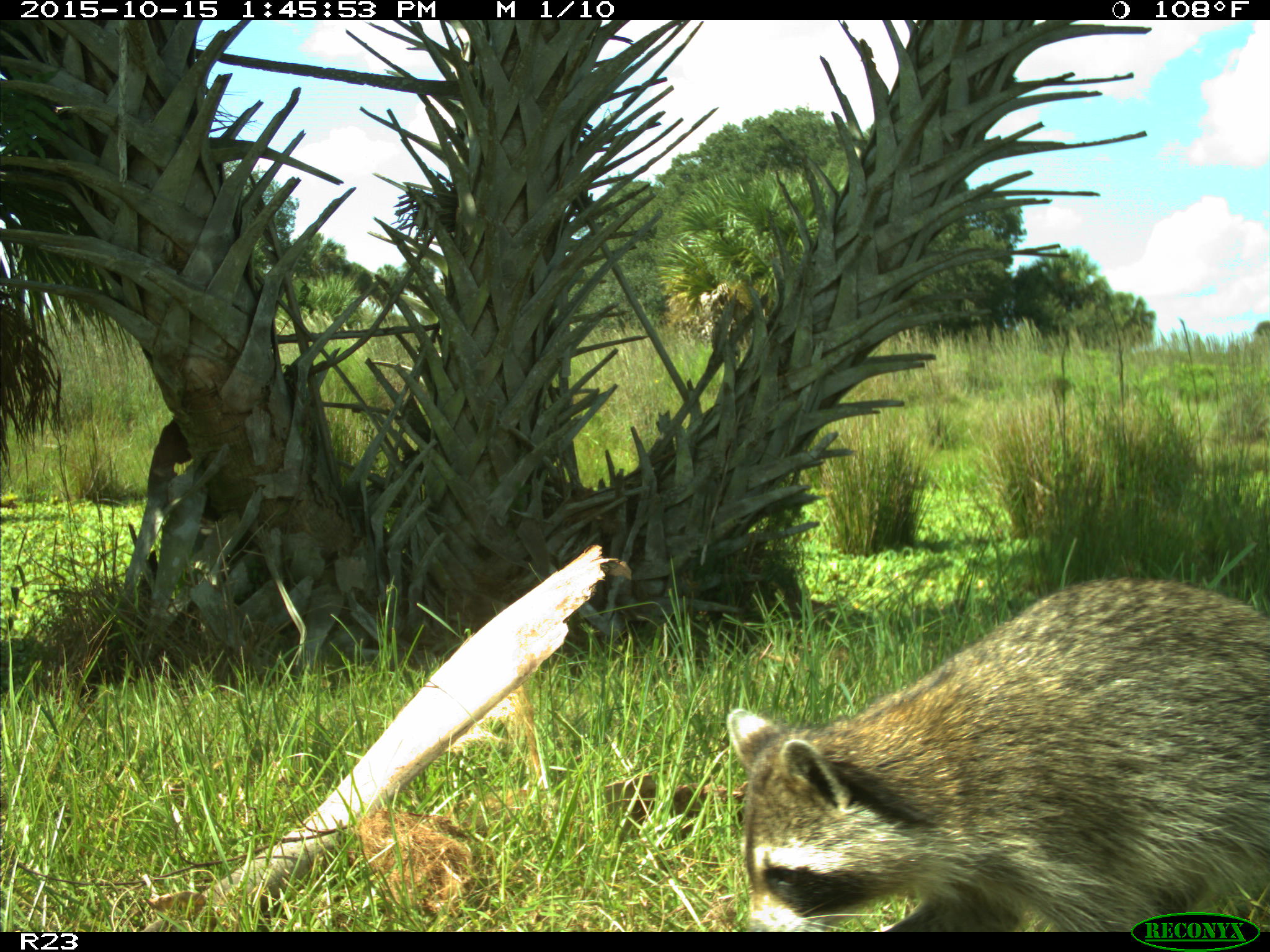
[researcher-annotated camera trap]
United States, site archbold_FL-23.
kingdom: Animalia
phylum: Chordata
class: Mammalia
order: Carnivora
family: Procyonidae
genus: Procyon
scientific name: Procyon lotor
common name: common raccoon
Procyon lotor (common raccoon).